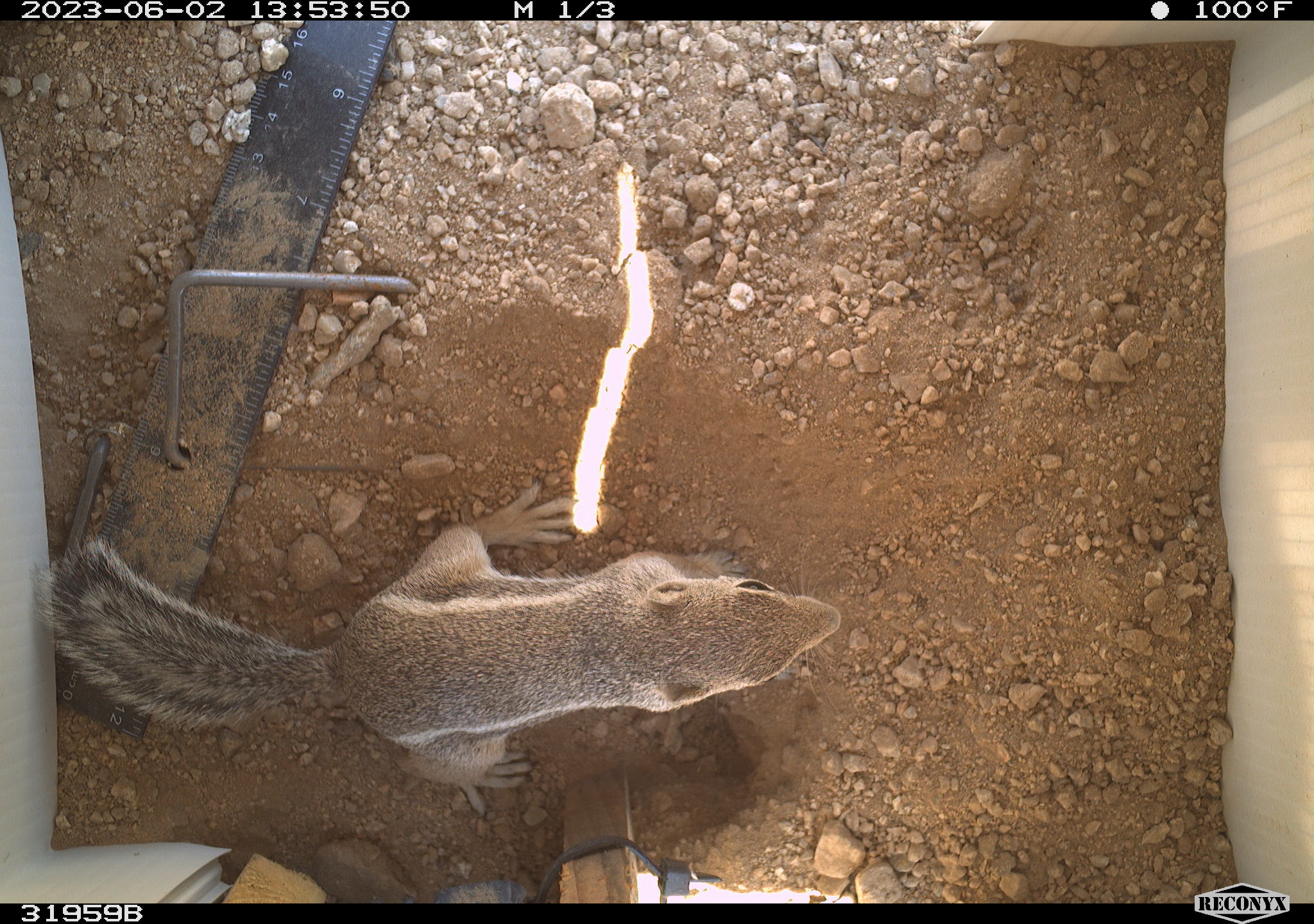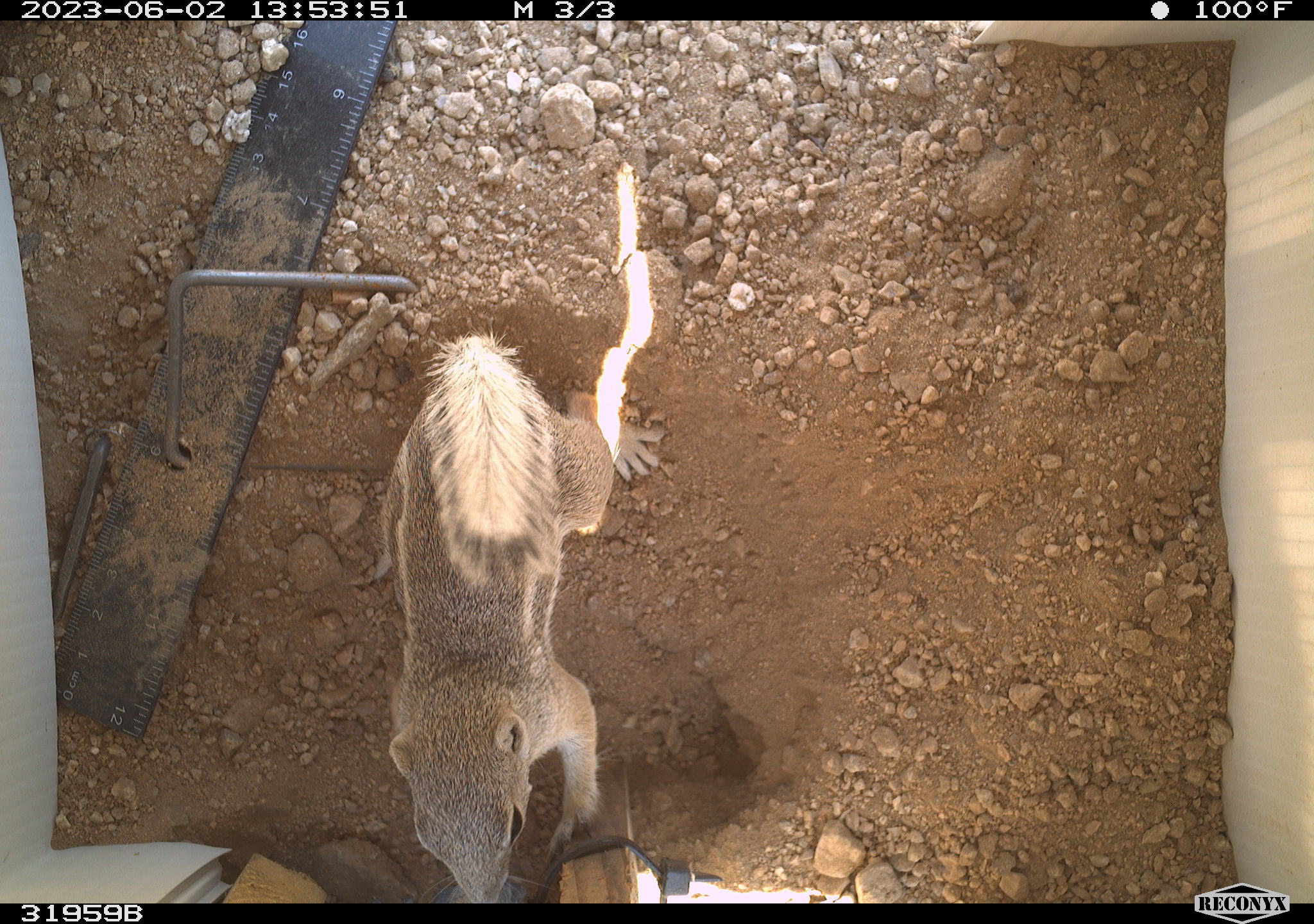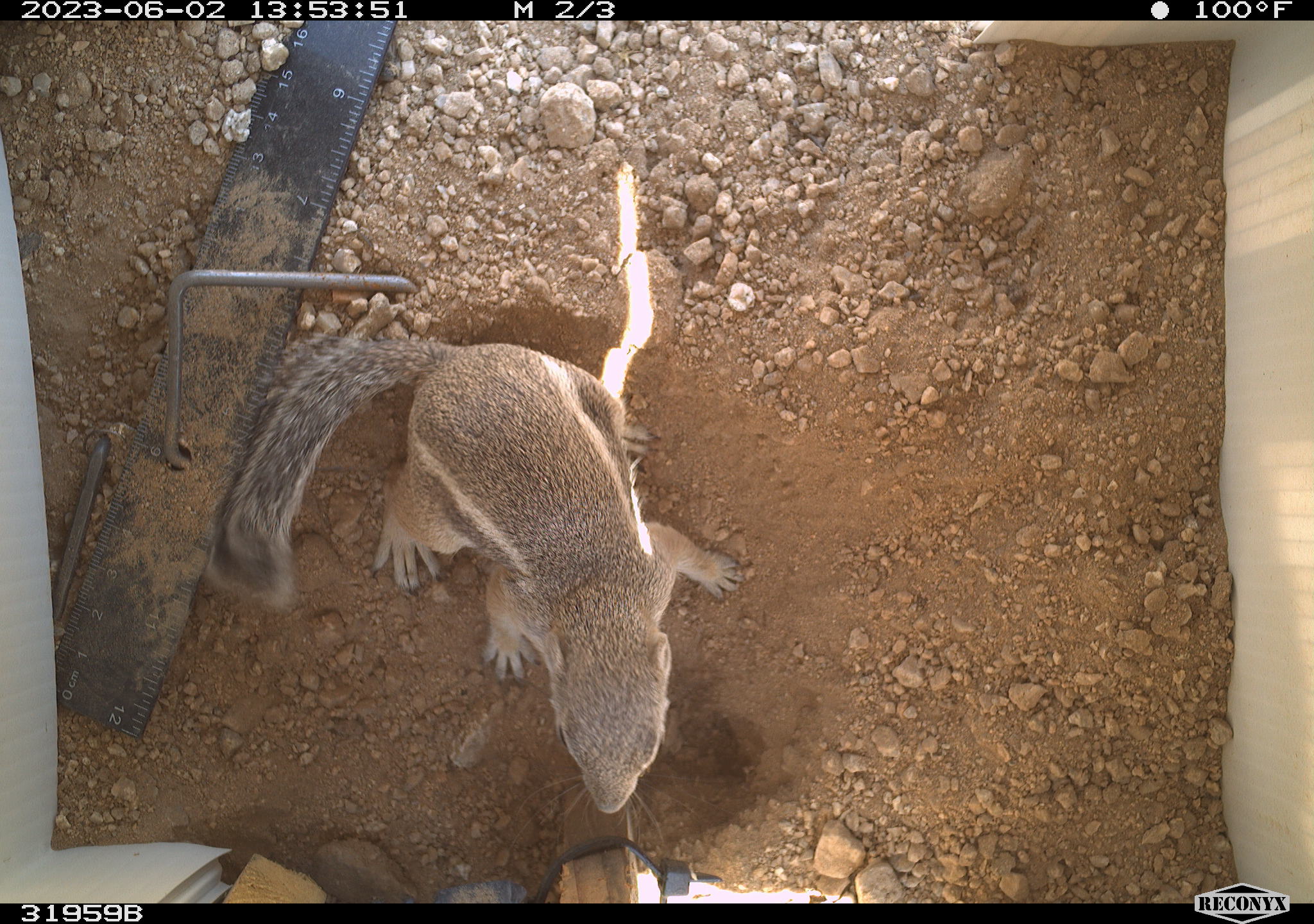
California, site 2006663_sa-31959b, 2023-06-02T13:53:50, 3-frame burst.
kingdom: Animalia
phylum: Chordata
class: Mammalia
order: Rodentia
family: Sciuridae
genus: Ammospermophilus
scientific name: Ammospermophilus leucurus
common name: white-tailed antelope squirrel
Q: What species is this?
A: White-tailed antelope squirrel (Ammospermophilus leucurus).